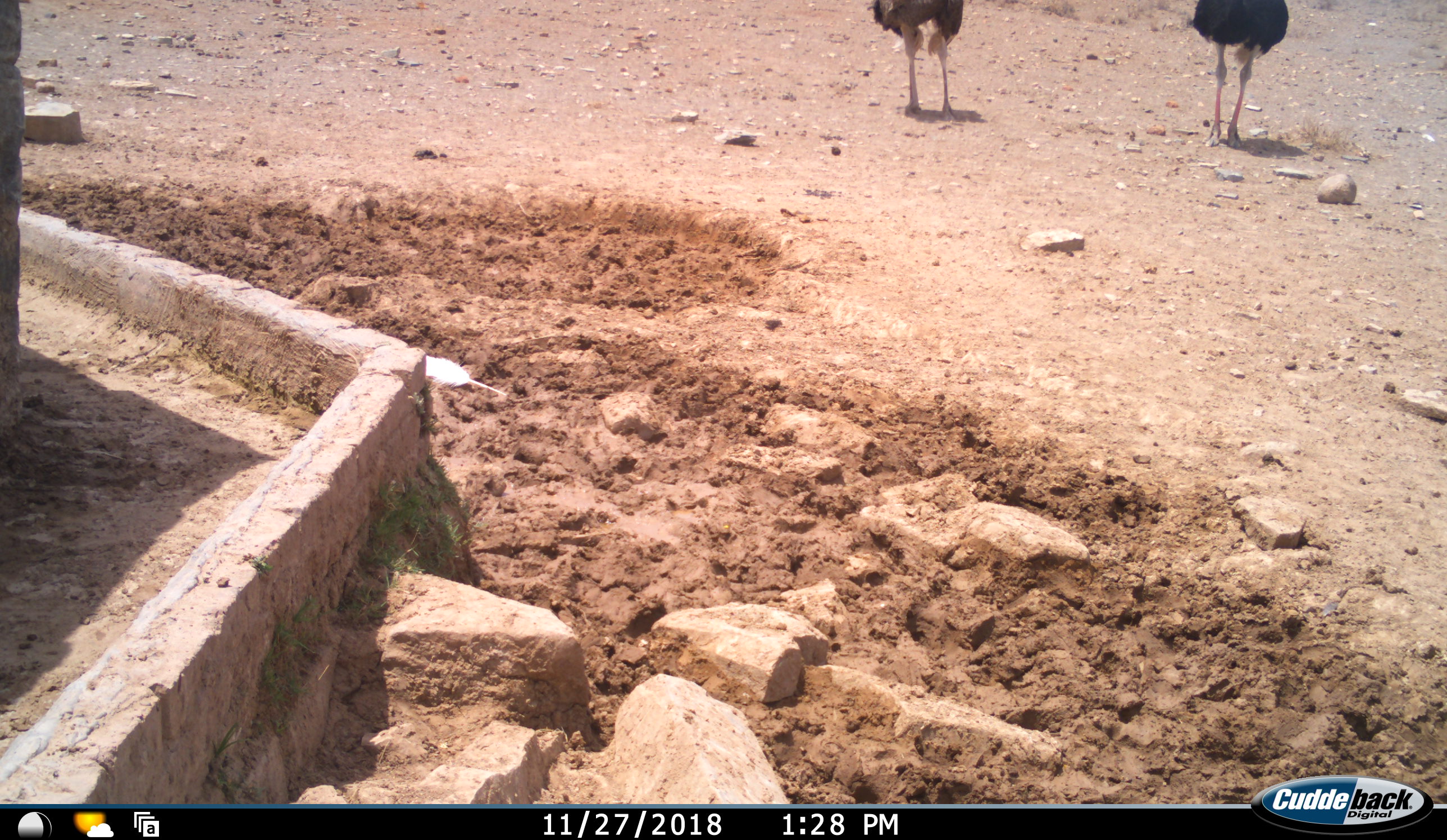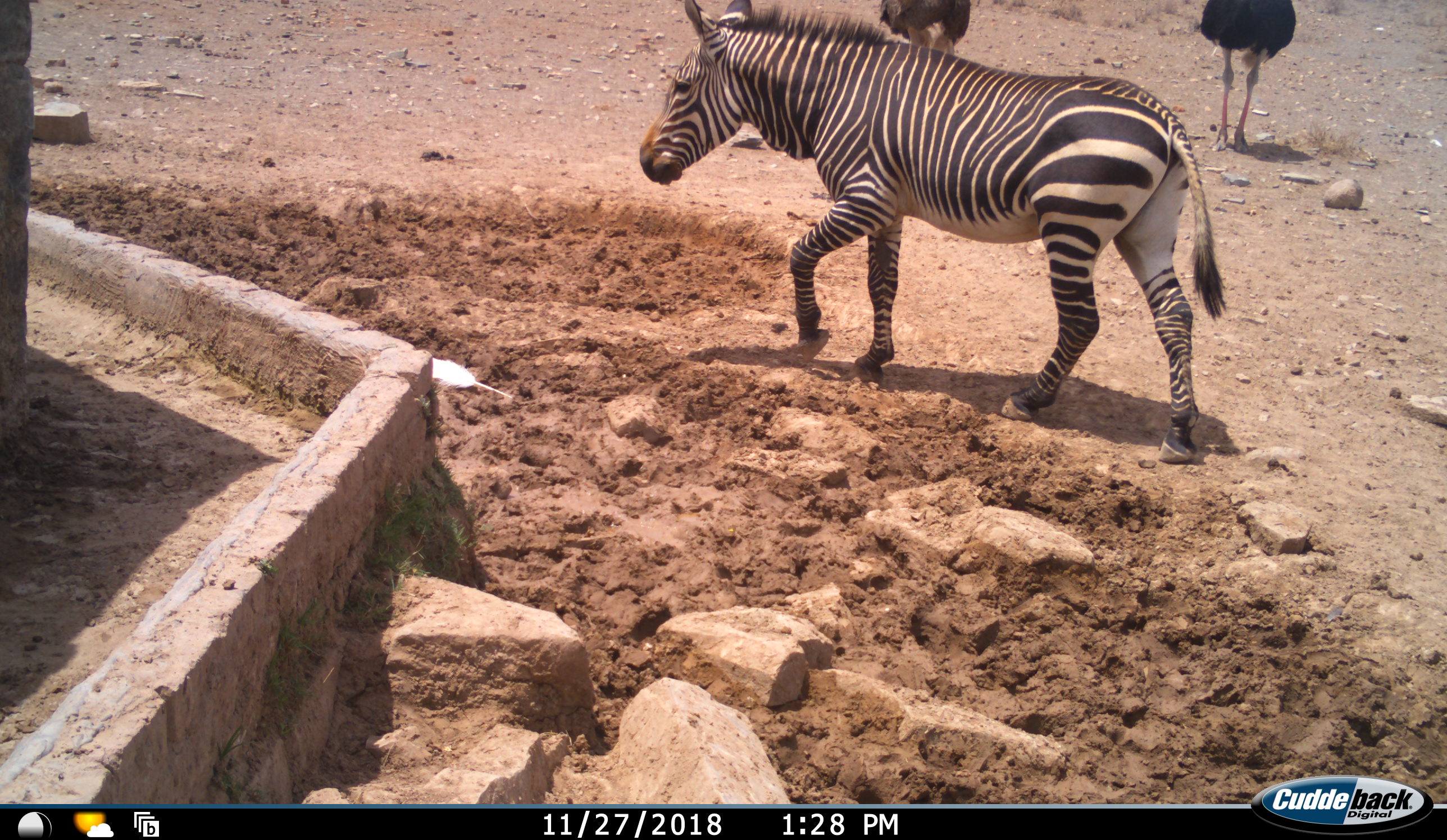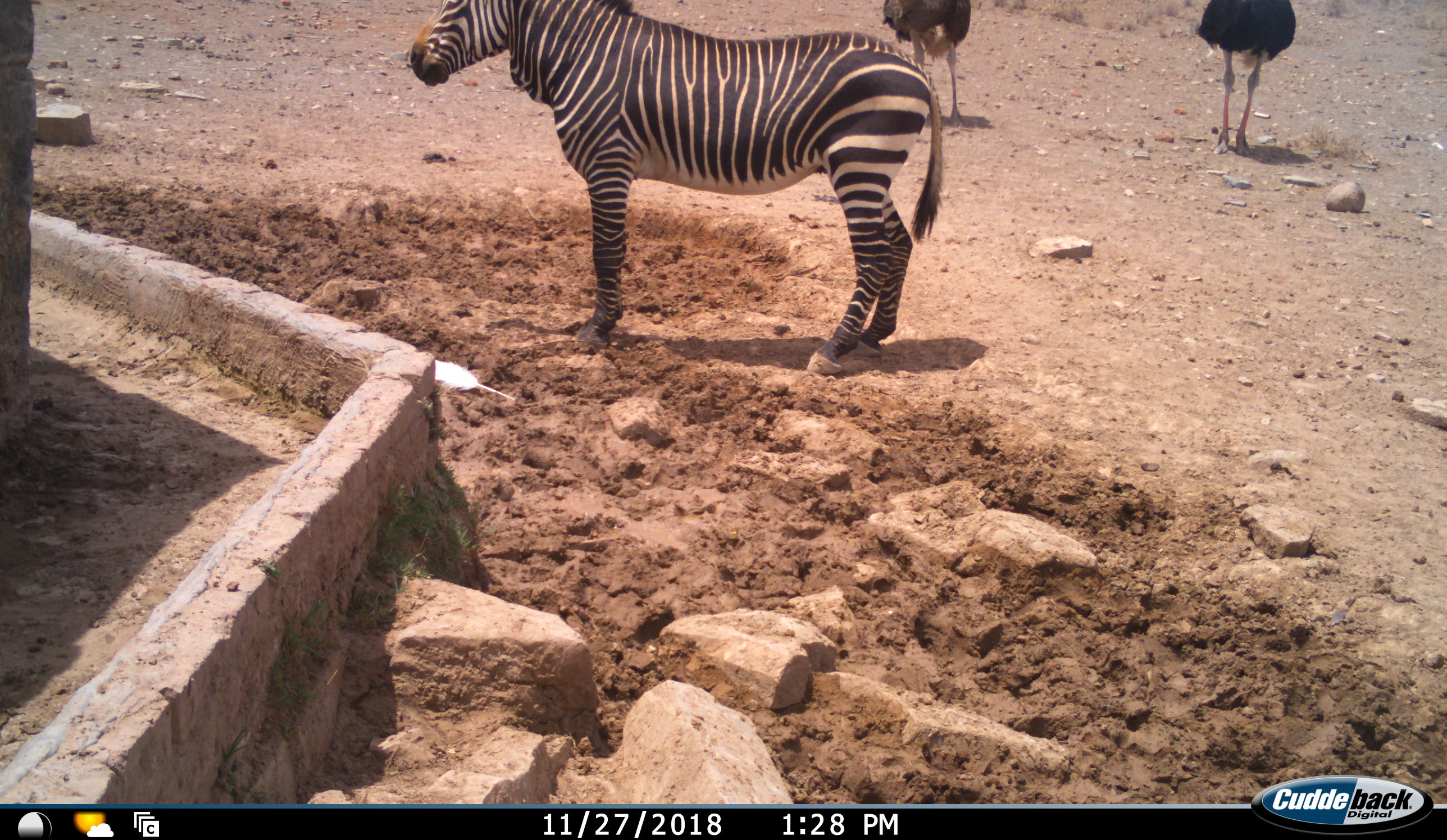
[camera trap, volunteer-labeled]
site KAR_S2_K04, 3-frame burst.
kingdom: Animalia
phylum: Chordata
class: Aves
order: Struthioniformes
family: Struthionidae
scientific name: Struthionidae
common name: ostrich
Ostrich (Struthionidae), count 2. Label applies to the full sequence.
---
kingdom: Animalia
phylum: Chordata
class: Mammalia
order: Perissodactyla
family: Equidae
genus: Equus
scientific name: Equus zebra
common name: mountain zebra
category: zebramountain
Zebramountain (mountain zebra) (Equus zebra), count 1. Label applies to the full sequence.